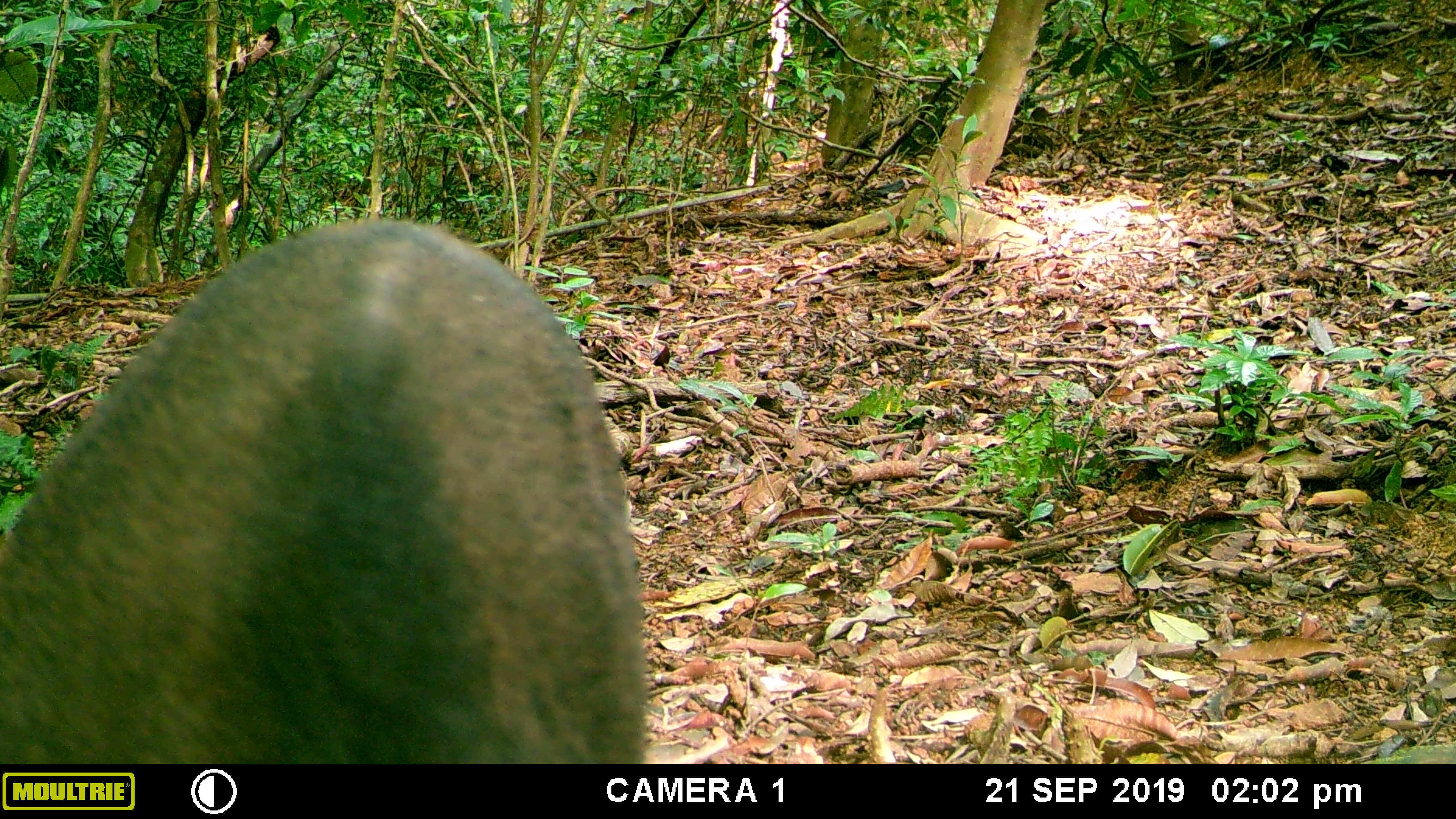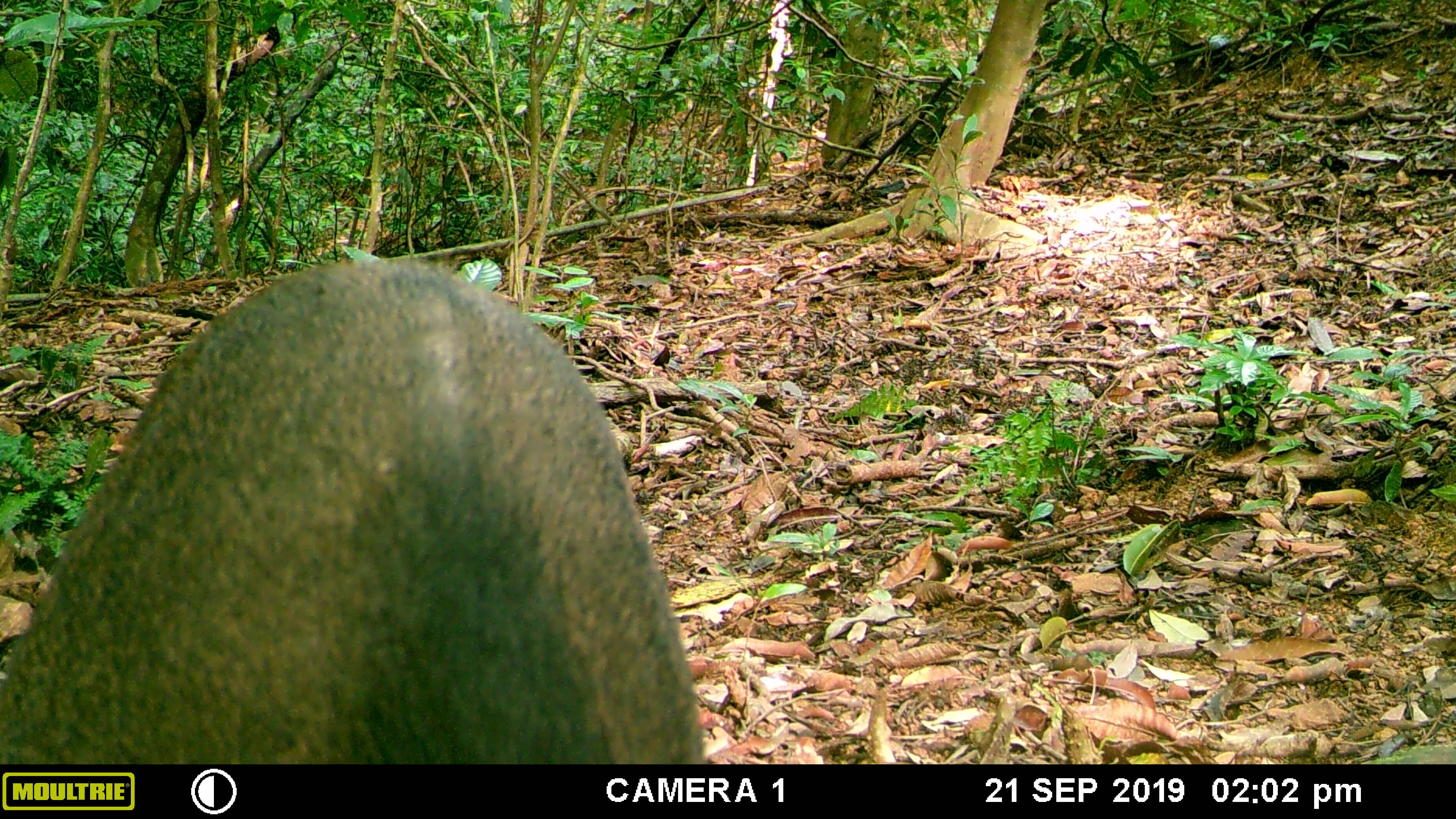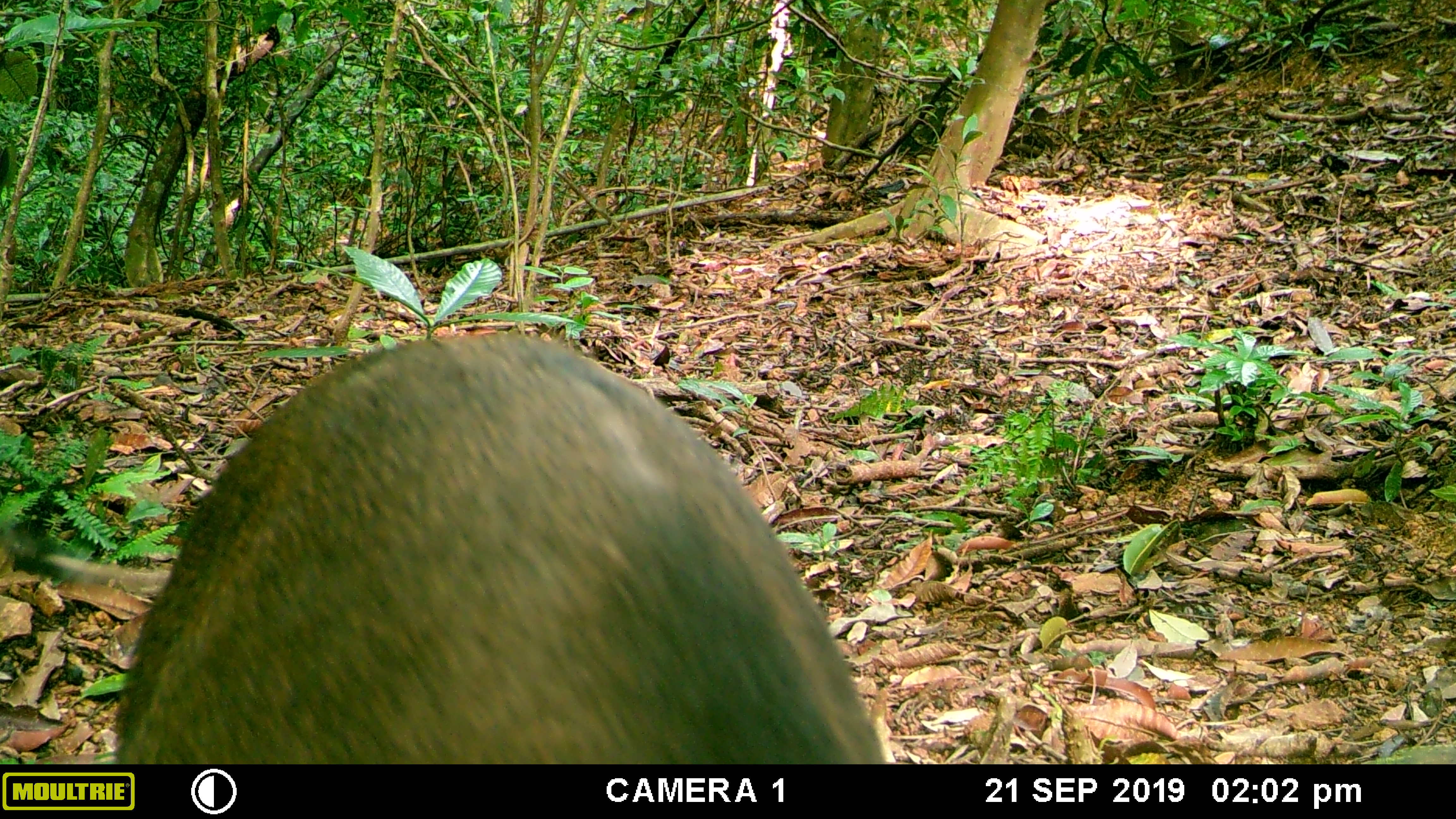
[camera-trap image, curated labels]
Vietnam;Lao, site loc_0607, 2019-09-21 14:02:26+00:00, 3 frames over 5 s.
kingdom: Animalia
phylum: Chordata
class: Mammalia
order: Artiodactyla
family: Suidae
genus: Sus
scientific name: Sus scrofa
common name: eurasian wild pig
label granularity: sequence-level